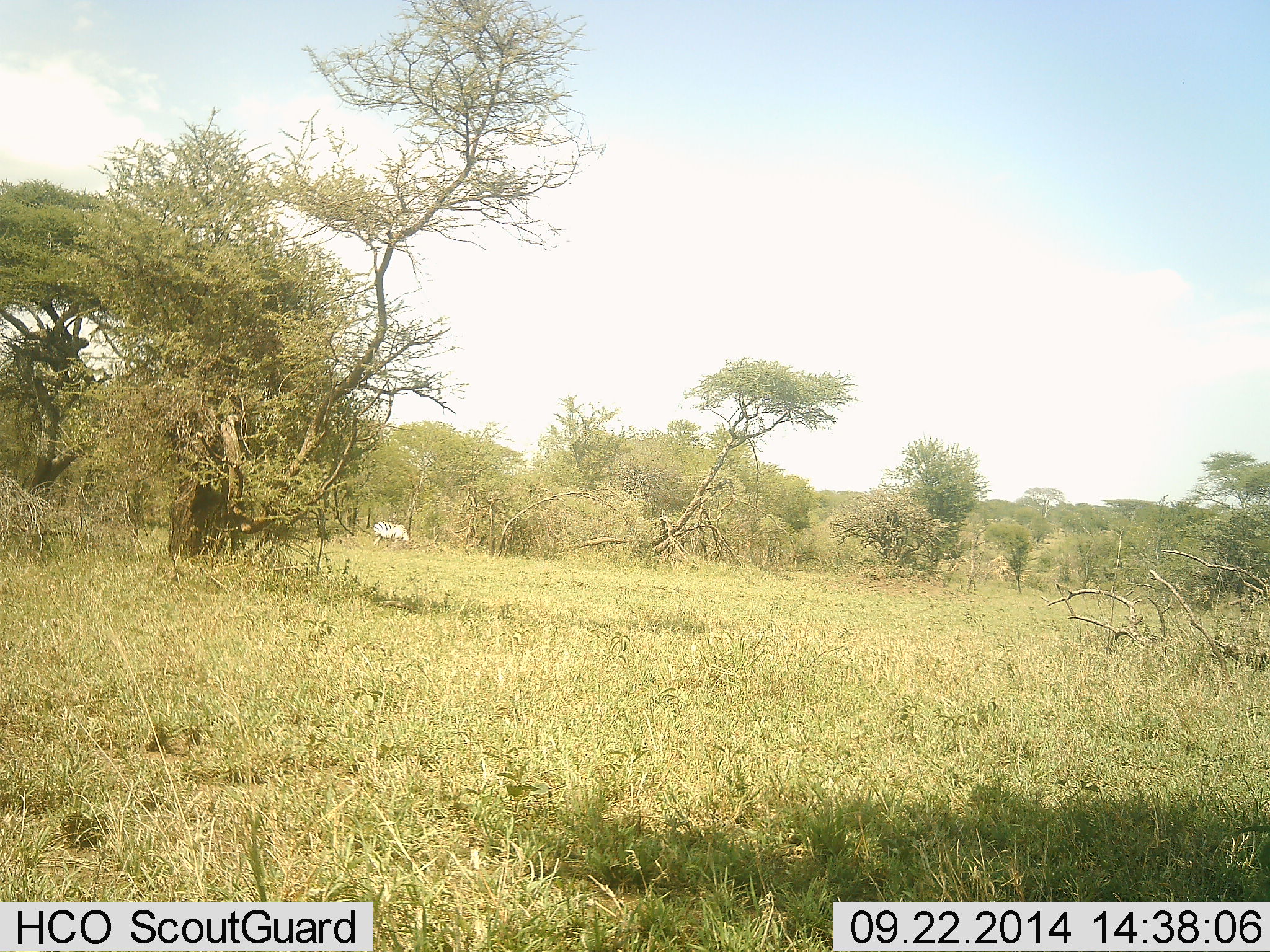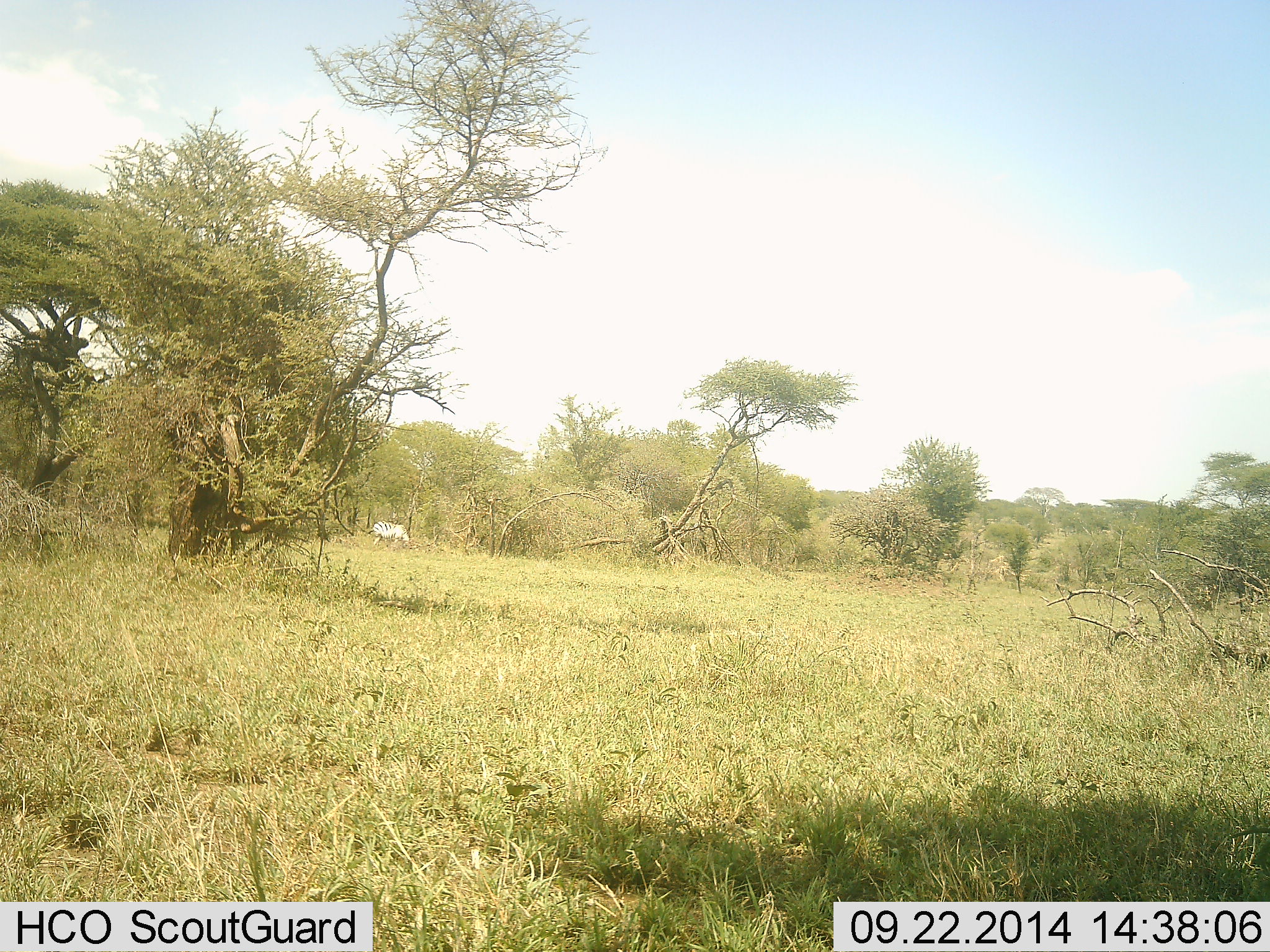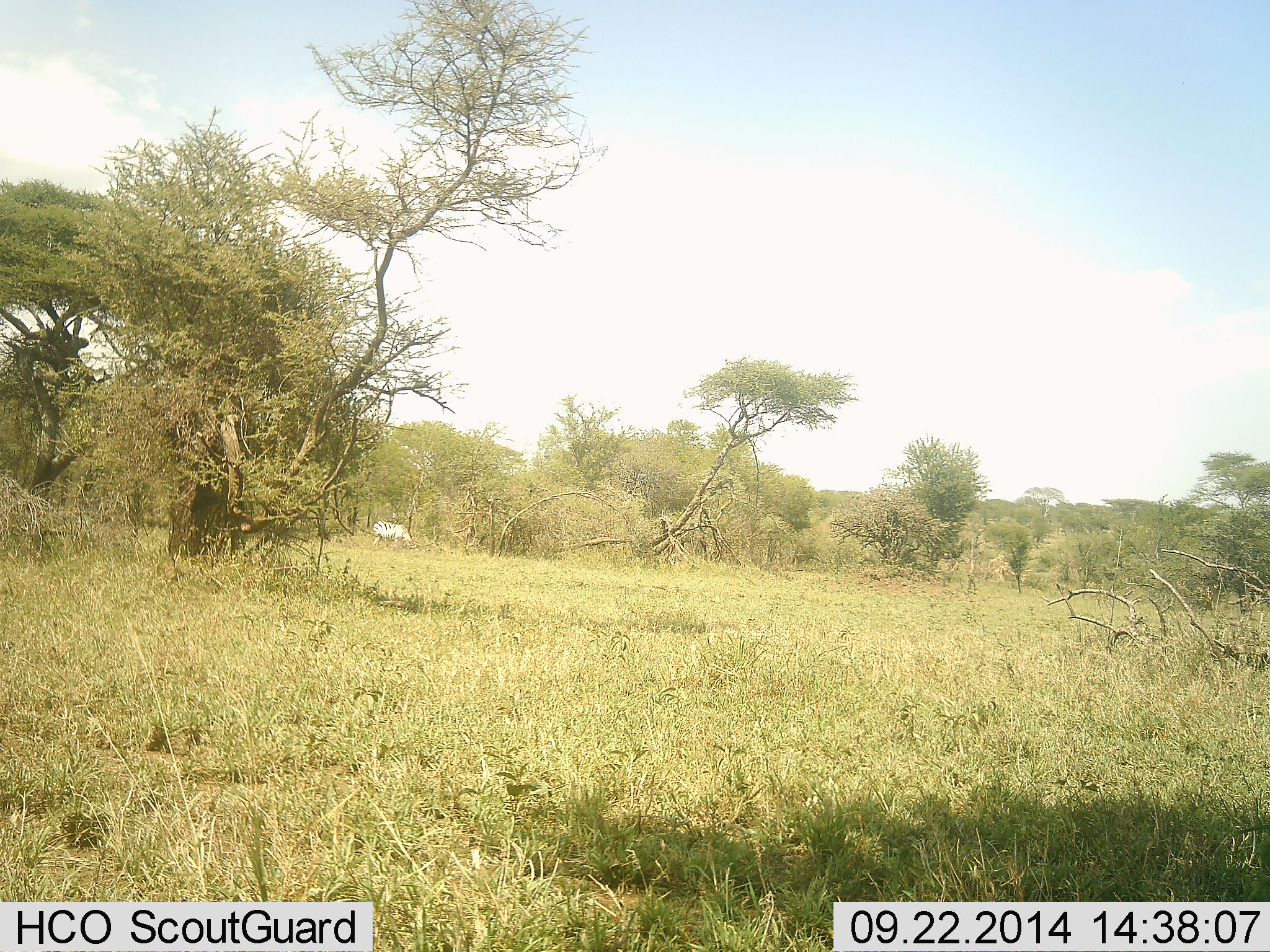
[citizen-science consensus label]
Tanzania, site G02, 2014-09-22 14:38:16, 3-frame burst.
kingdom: Animalia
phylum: Chordata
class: Mammalia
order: Perissodactyla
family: Equidae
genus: Equus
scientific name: Equus quagga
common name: plains zebra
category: zebra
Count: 1.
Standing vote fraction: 30%.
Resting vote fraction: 0%.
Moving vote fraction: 0%.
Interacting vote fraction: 0%.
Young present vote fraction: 0%.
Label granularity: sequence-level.